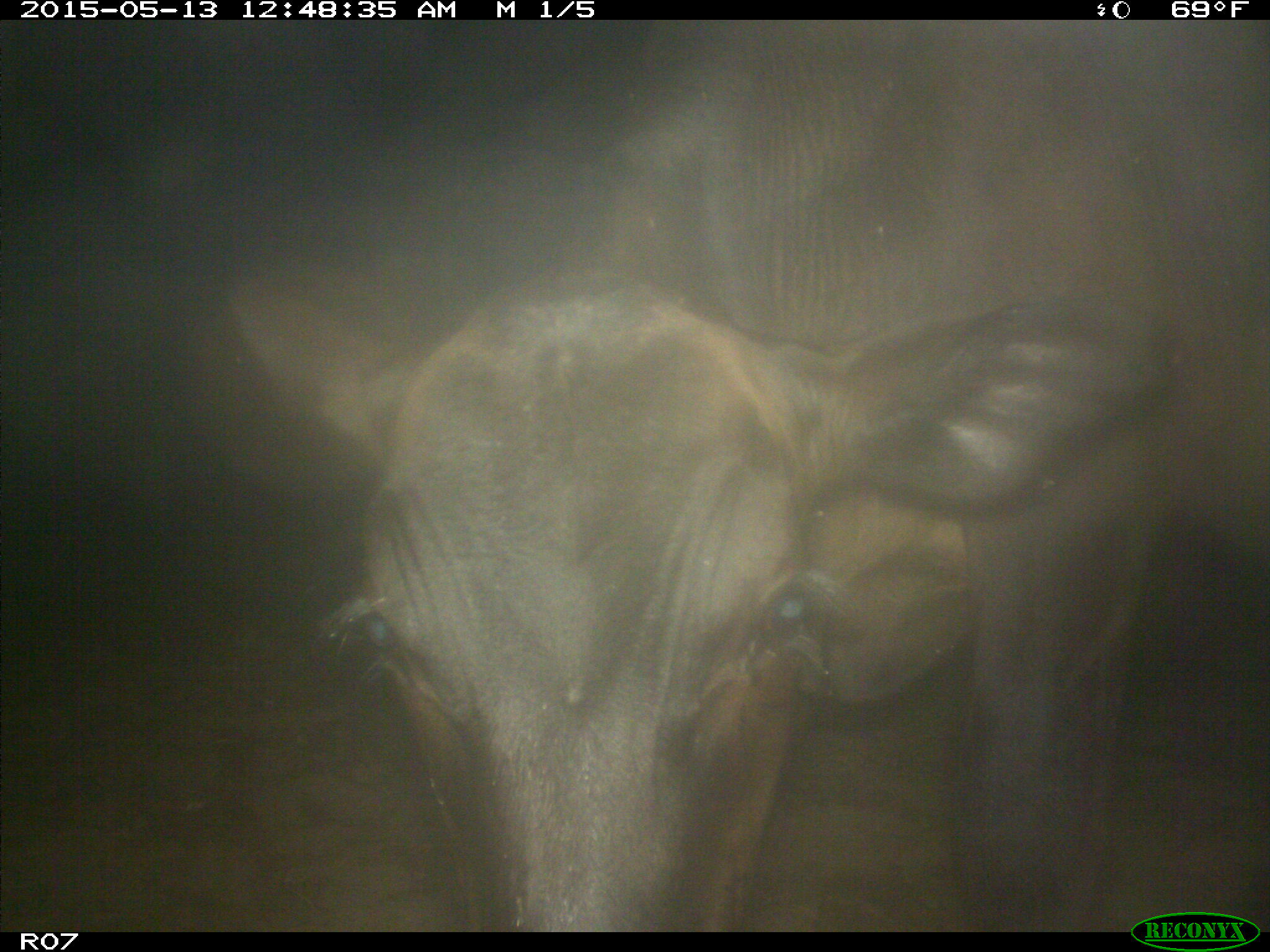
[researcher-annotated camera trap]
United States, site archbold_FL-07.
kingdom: Animalia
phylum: Chordata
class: Mammalia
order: Artiodactyla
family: Bovidae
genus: Bos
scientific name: Bos taurus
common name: domestic cow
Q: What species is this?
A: Bos taurus (domestic cow).